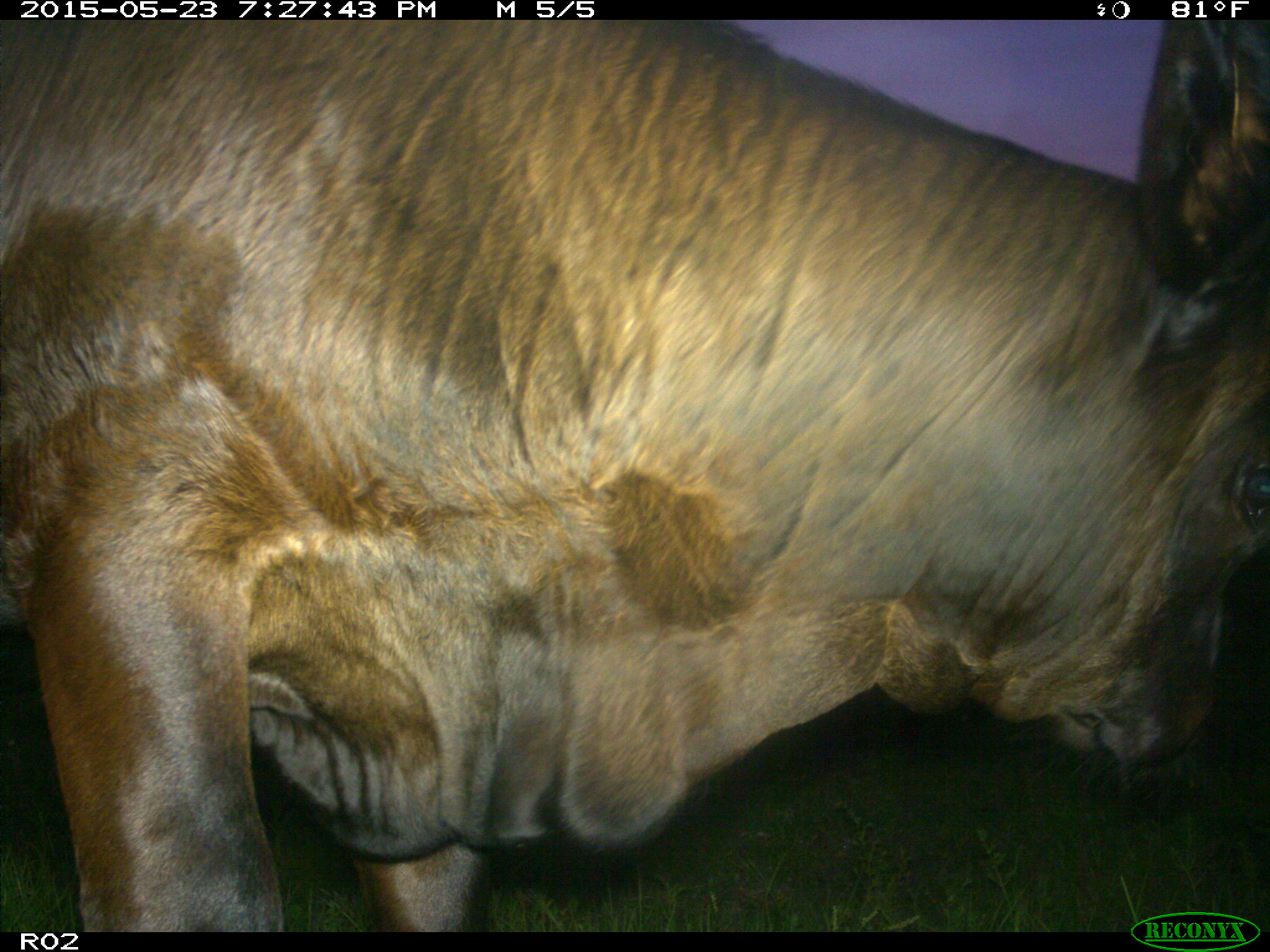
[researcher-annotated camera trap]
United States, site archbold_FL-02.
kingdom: Animalia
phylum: Chordata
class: Mammalia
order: Artiodactyla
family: Bovidae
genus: Bos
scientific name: Bos taurus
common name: domestic cow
Bos taurus (domestic cow).